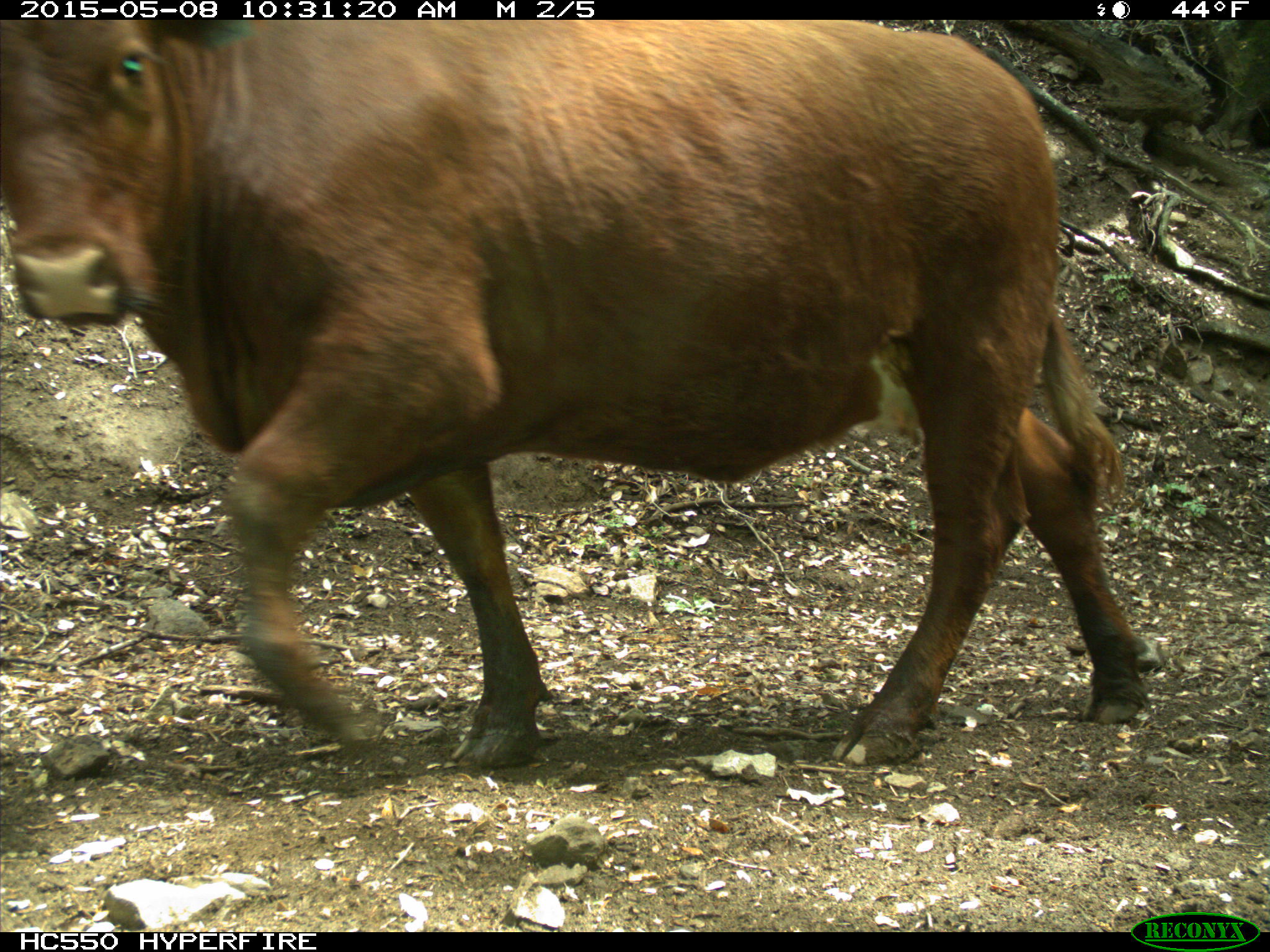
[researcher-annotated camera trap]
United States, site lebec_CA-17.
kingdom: Animalia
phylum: Chordata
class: Mammalia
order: Artiodactyla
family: Bovidae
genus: Bos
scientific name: Bos taurus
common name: domestic cow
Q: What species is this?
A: Bos taurus (domestic cow).